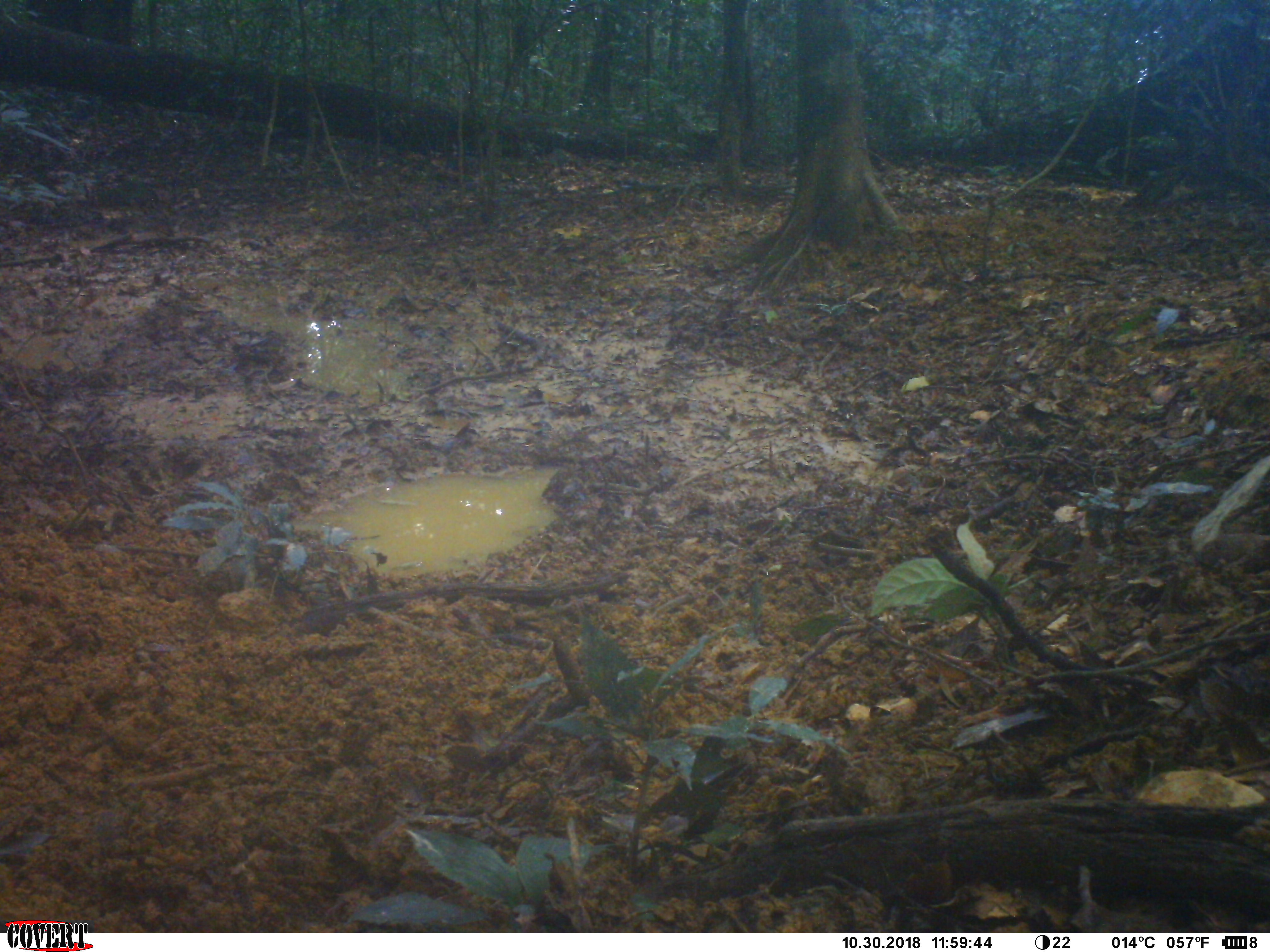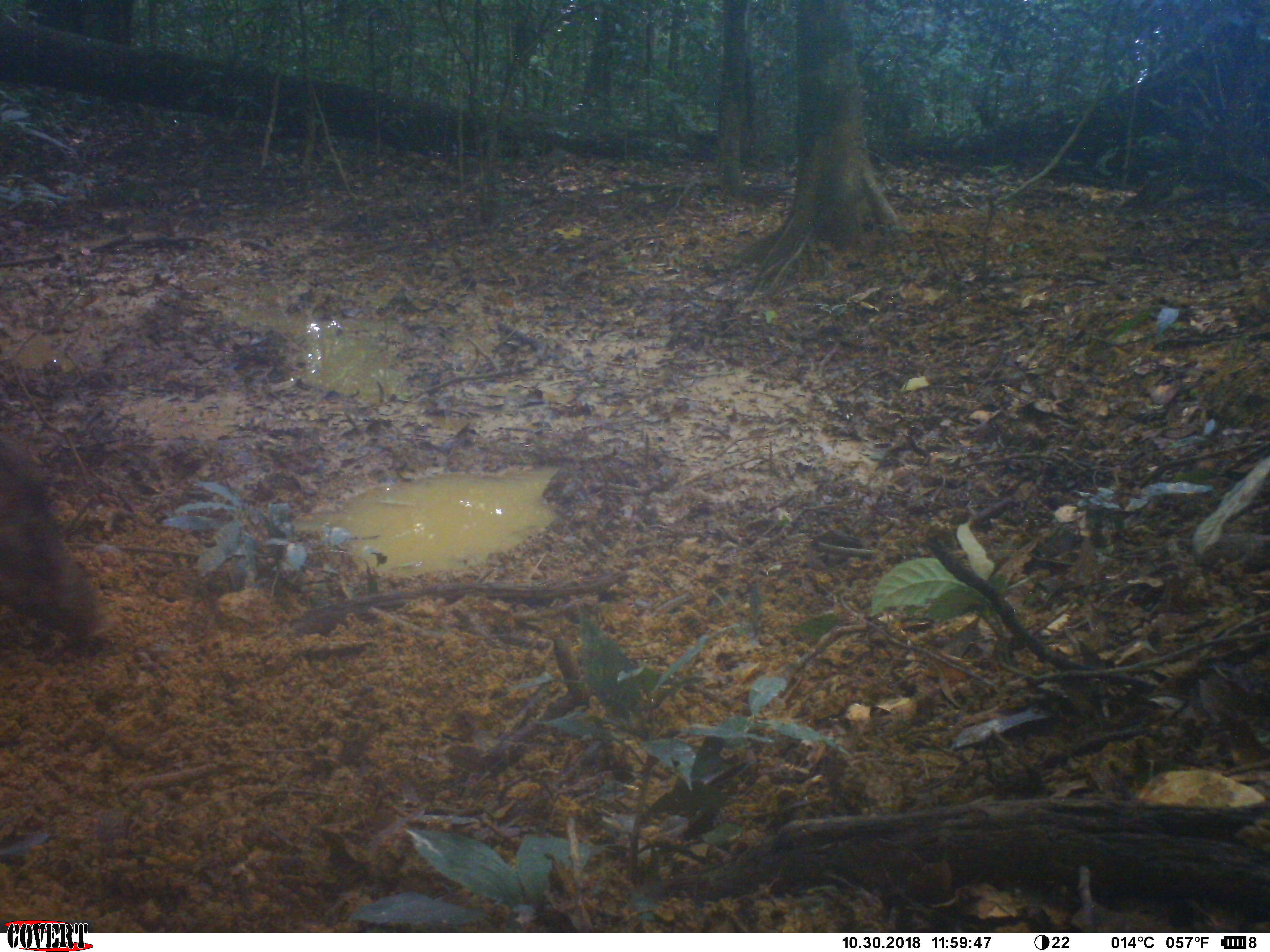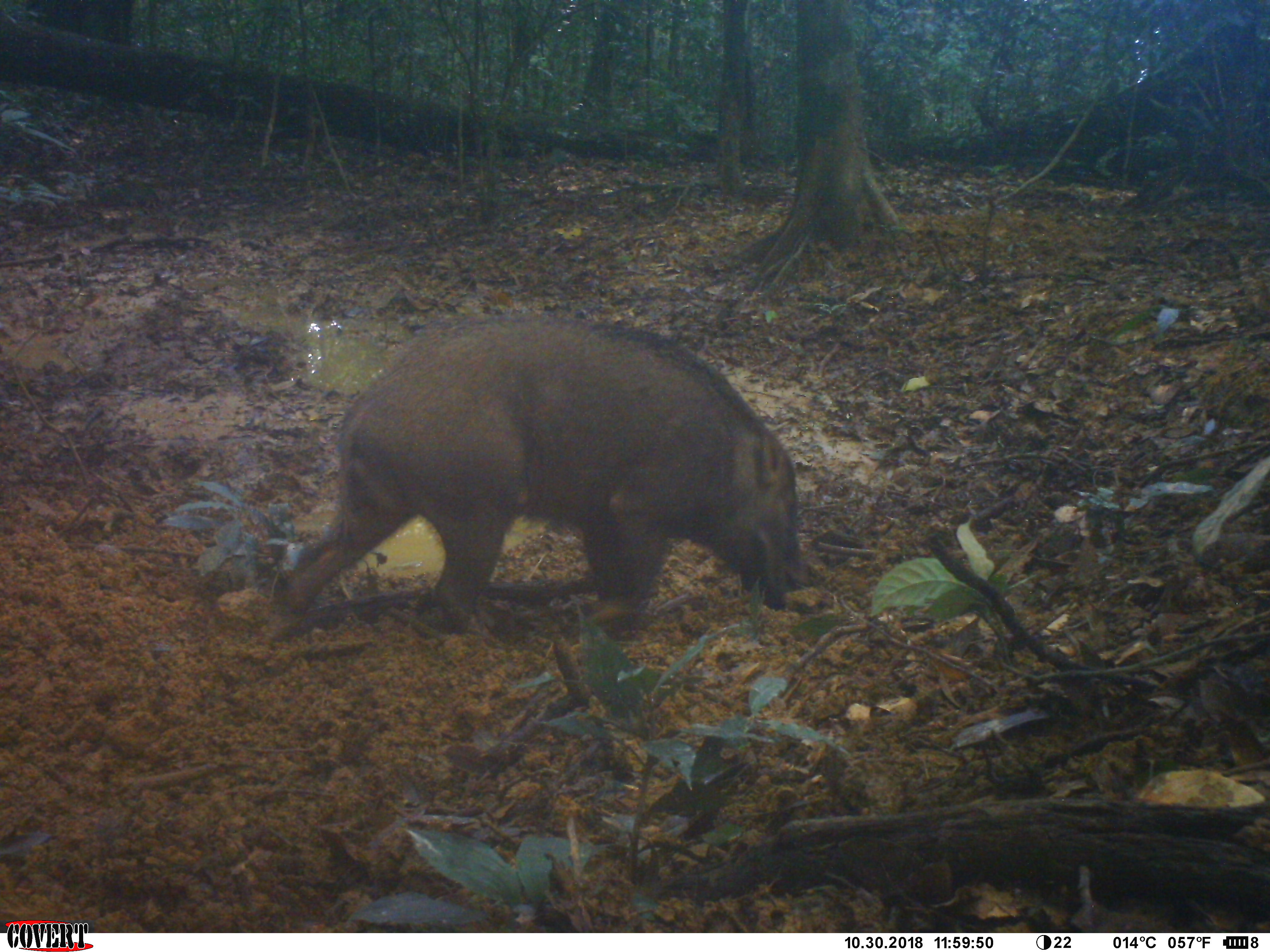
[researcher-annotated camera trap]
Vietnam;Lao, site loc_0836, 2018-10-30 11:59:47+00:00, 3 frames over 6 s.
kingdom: Animalia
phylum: Chordata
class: Mammalia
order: Artiodactyla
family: Suidae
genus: Sus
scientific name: Sus scrofa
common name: eurasian wild pig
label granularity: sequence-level